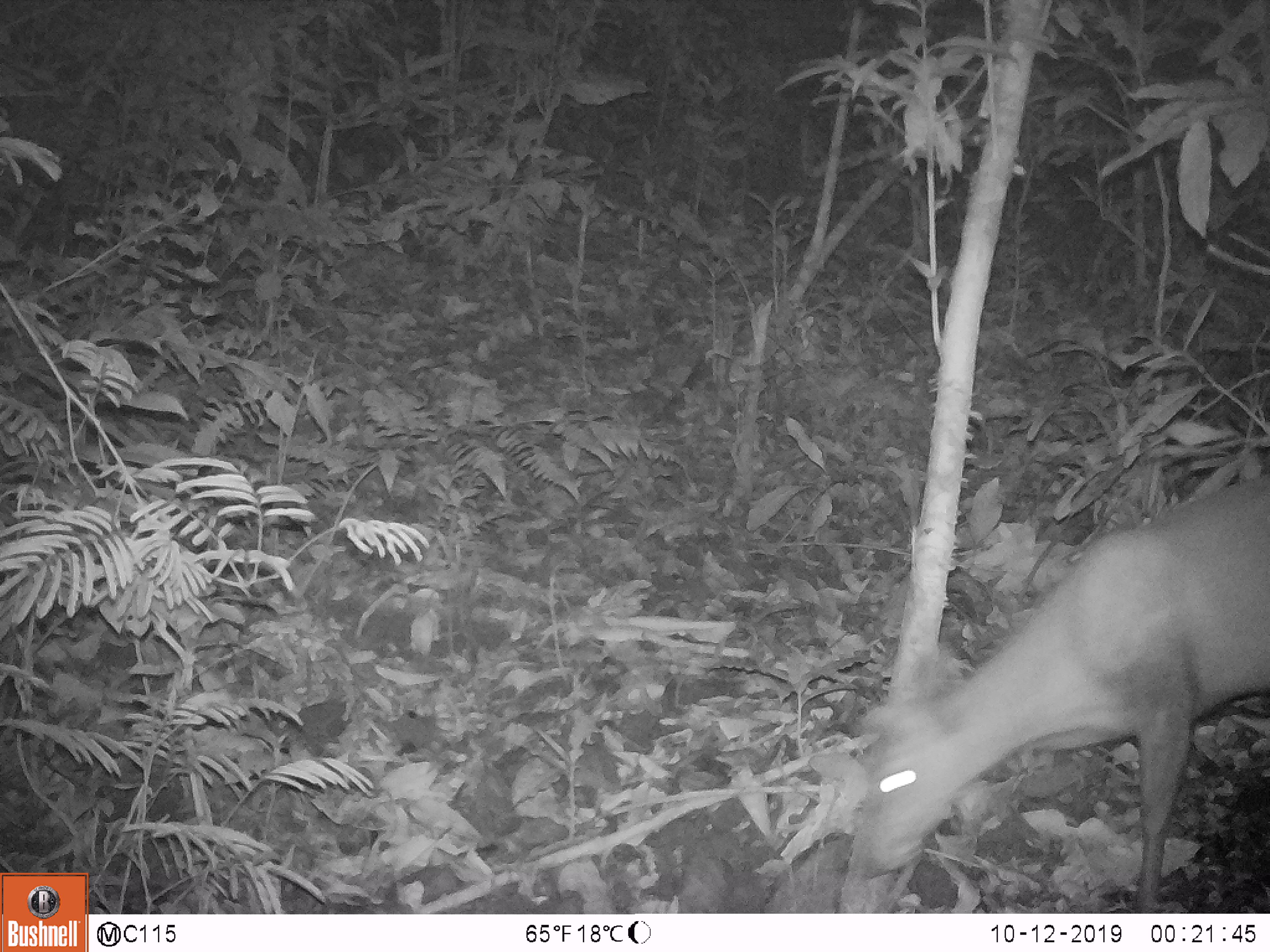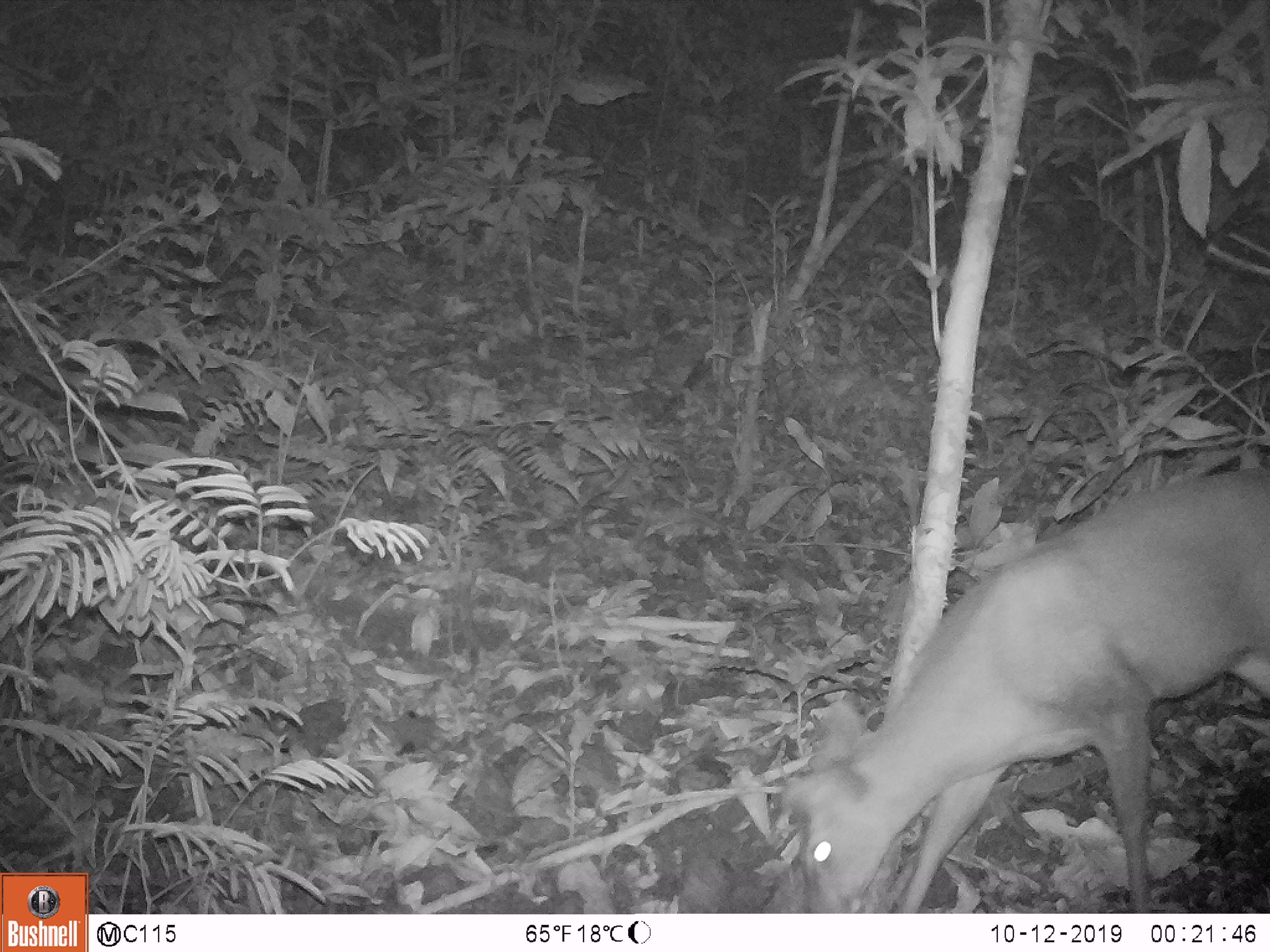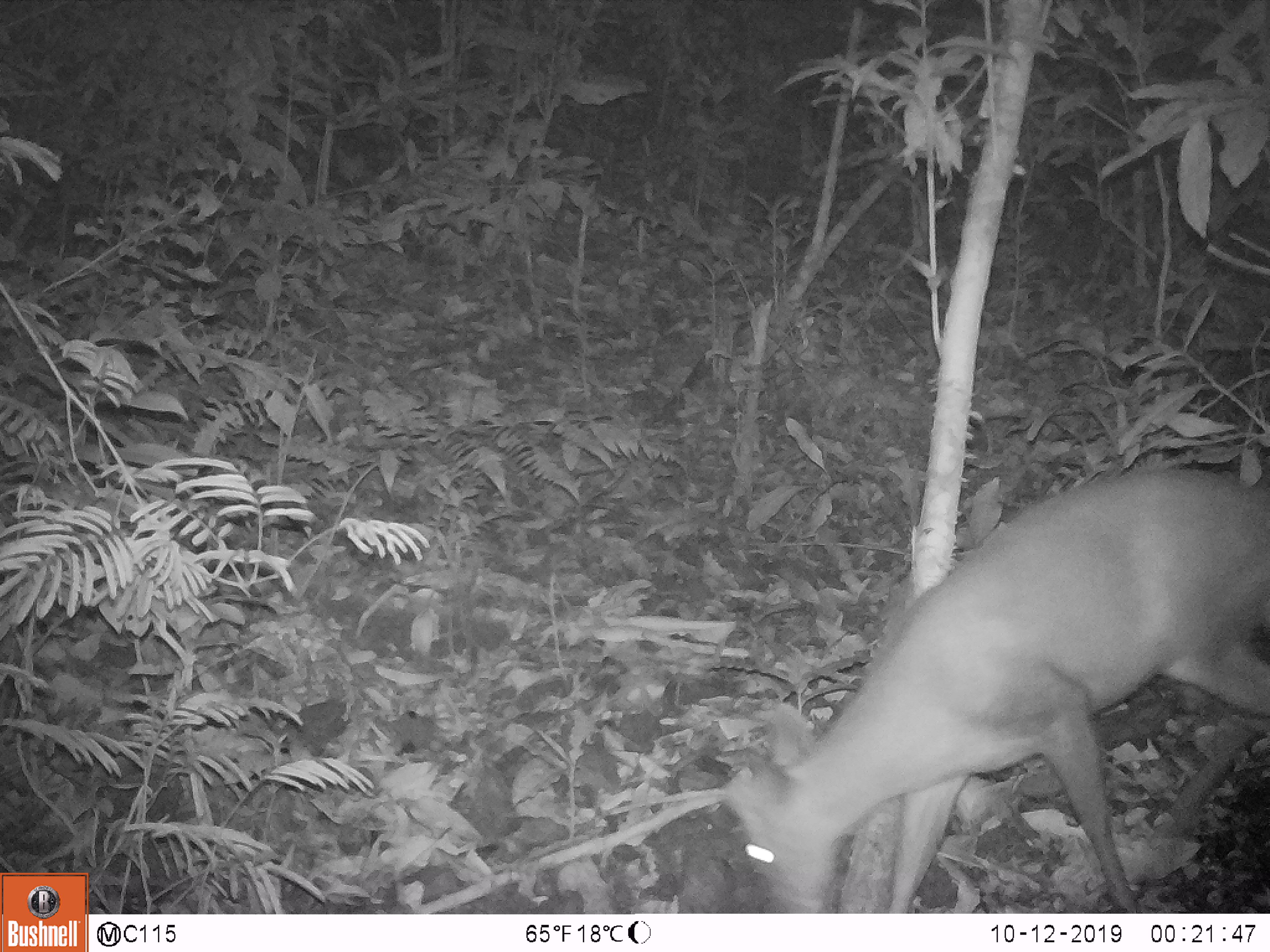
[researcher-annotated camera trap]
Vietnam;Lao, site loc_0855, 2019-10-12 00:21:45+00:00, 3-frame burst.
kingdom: Animalia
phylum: Chordata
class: Mammalia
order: Artiodactyla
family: Cervidae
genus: Muntiacus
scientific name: Muntiacus rooseveltorum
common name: roosevelt's muntjac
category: roosevelts muntjac group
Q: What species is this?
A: Roosevelts muntjac group (roosevelt's muntjac) (Muntiacus rooseveltorum).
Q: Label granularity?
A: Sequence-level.